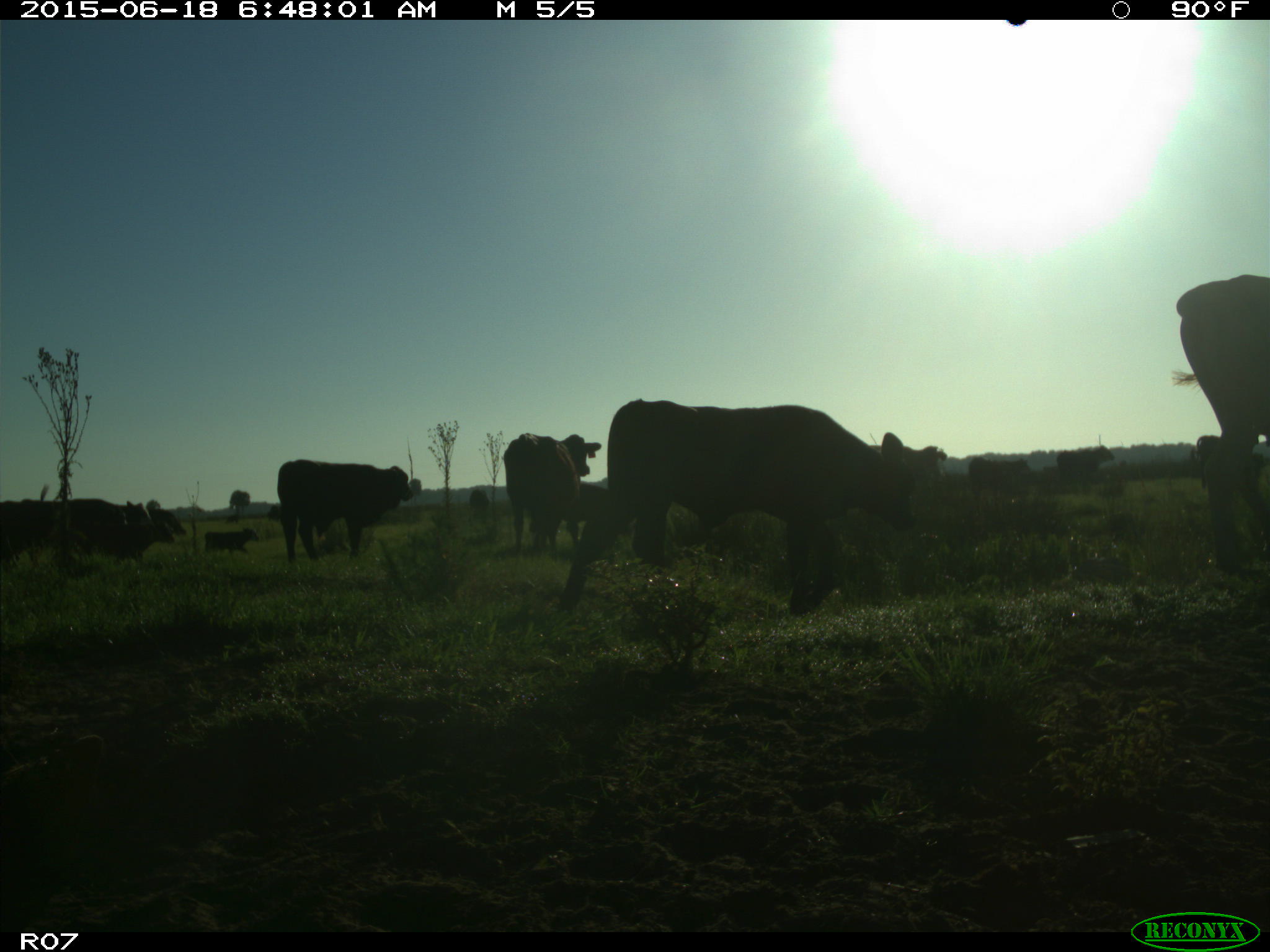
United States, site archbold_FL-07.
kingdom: Animalia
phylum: Chordata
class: Mammalia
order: Artiodactyla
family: Bovidae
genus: Bos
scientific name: Bos taurus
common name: domestic cow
Bos taurus (domestic cow).